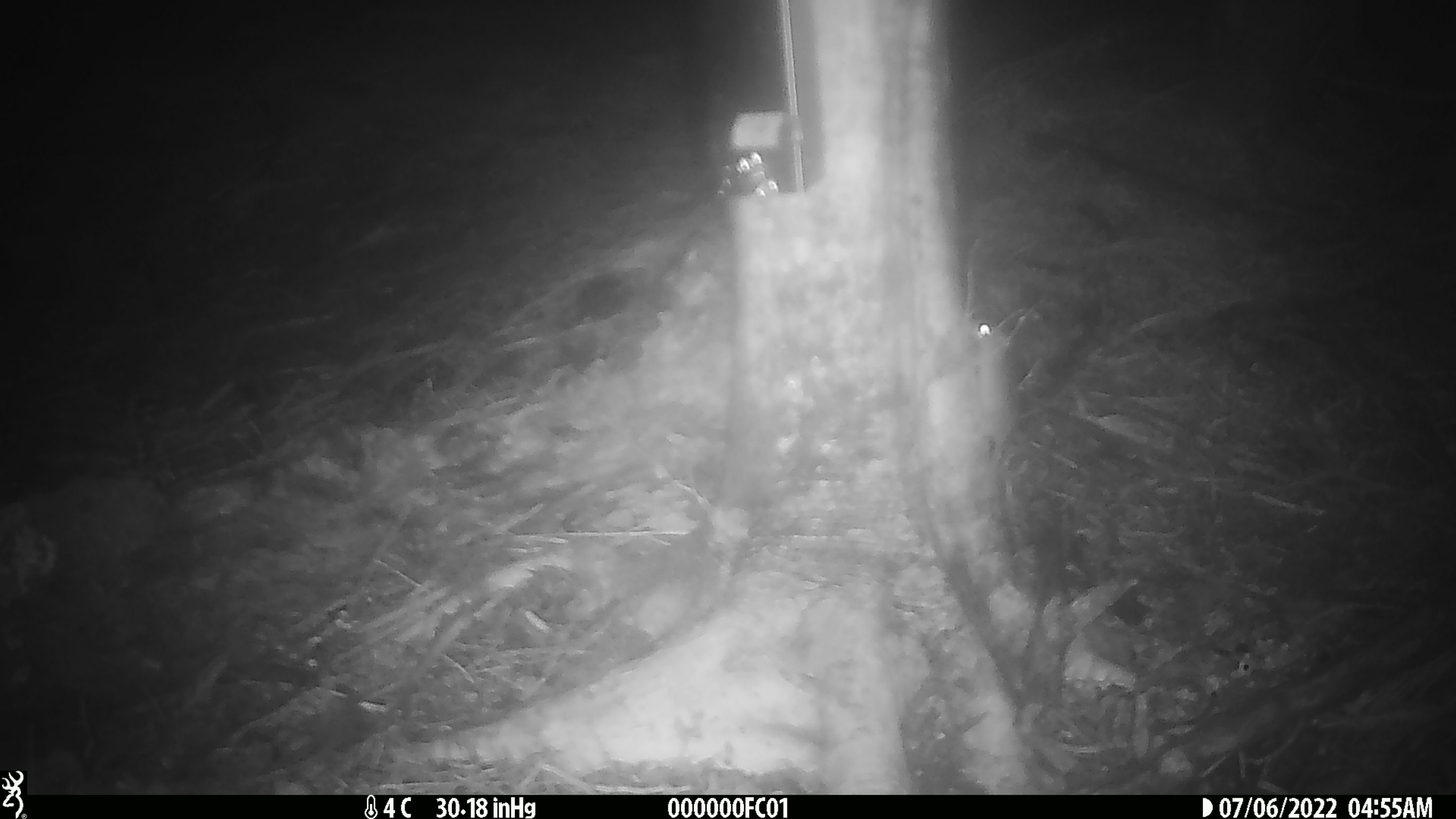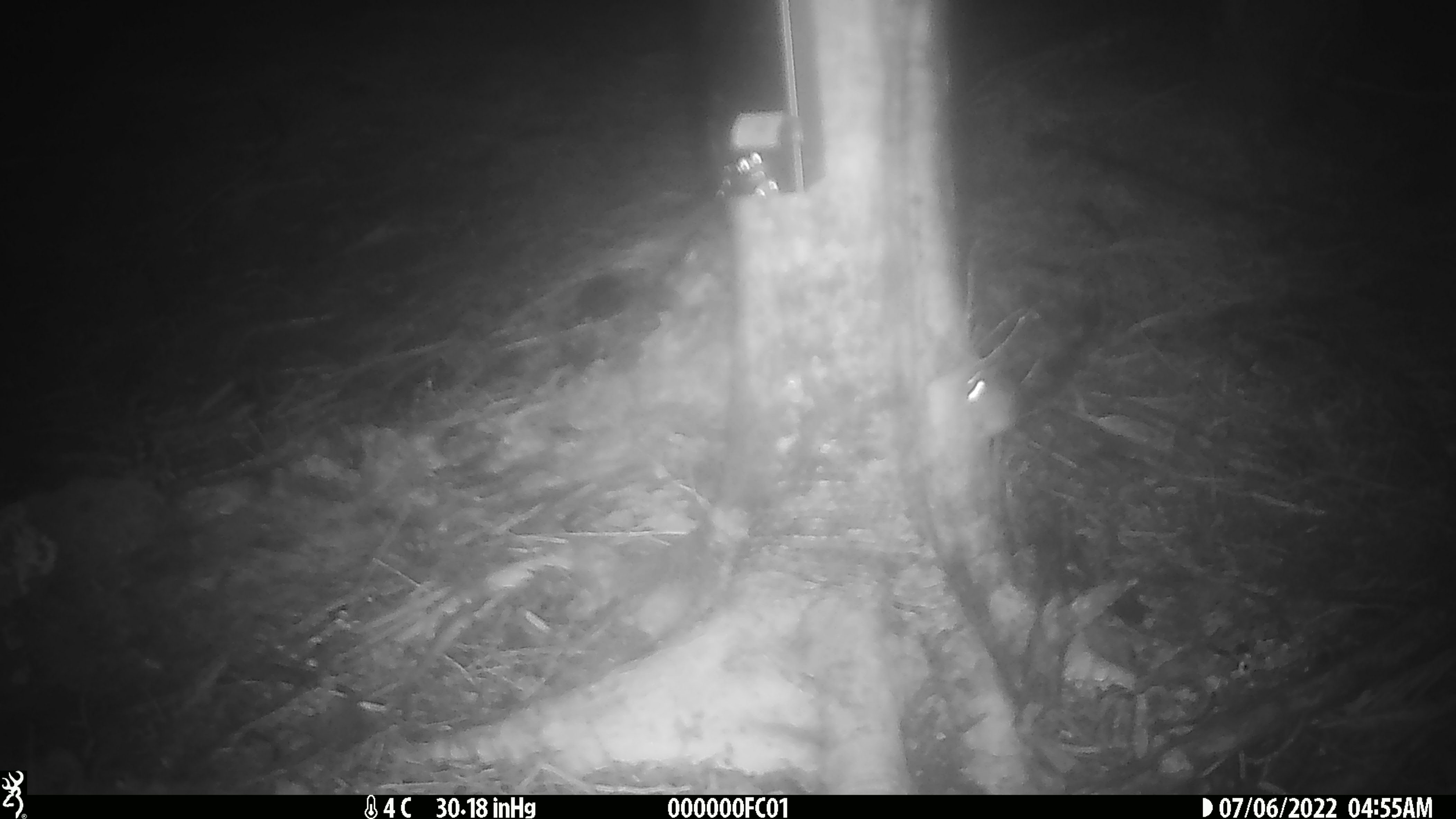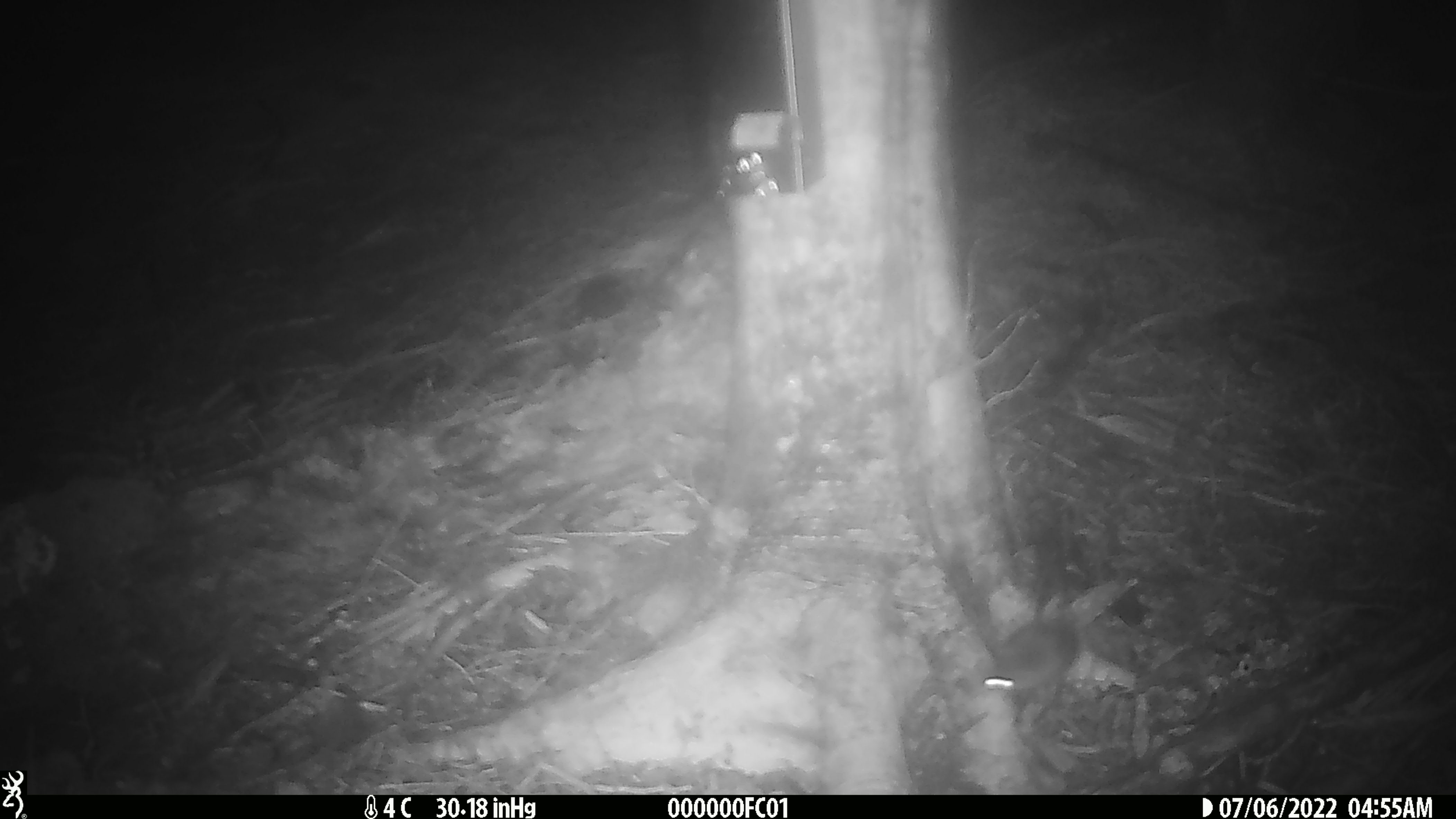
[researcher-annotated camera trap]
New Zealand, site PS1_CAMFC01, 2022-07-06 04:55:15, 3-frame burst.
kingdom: Animalia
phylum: Chordata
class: Mammalia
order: Rodentia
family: Muridae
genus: Mus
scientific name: Mus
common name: mouse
Mouse (Mus).